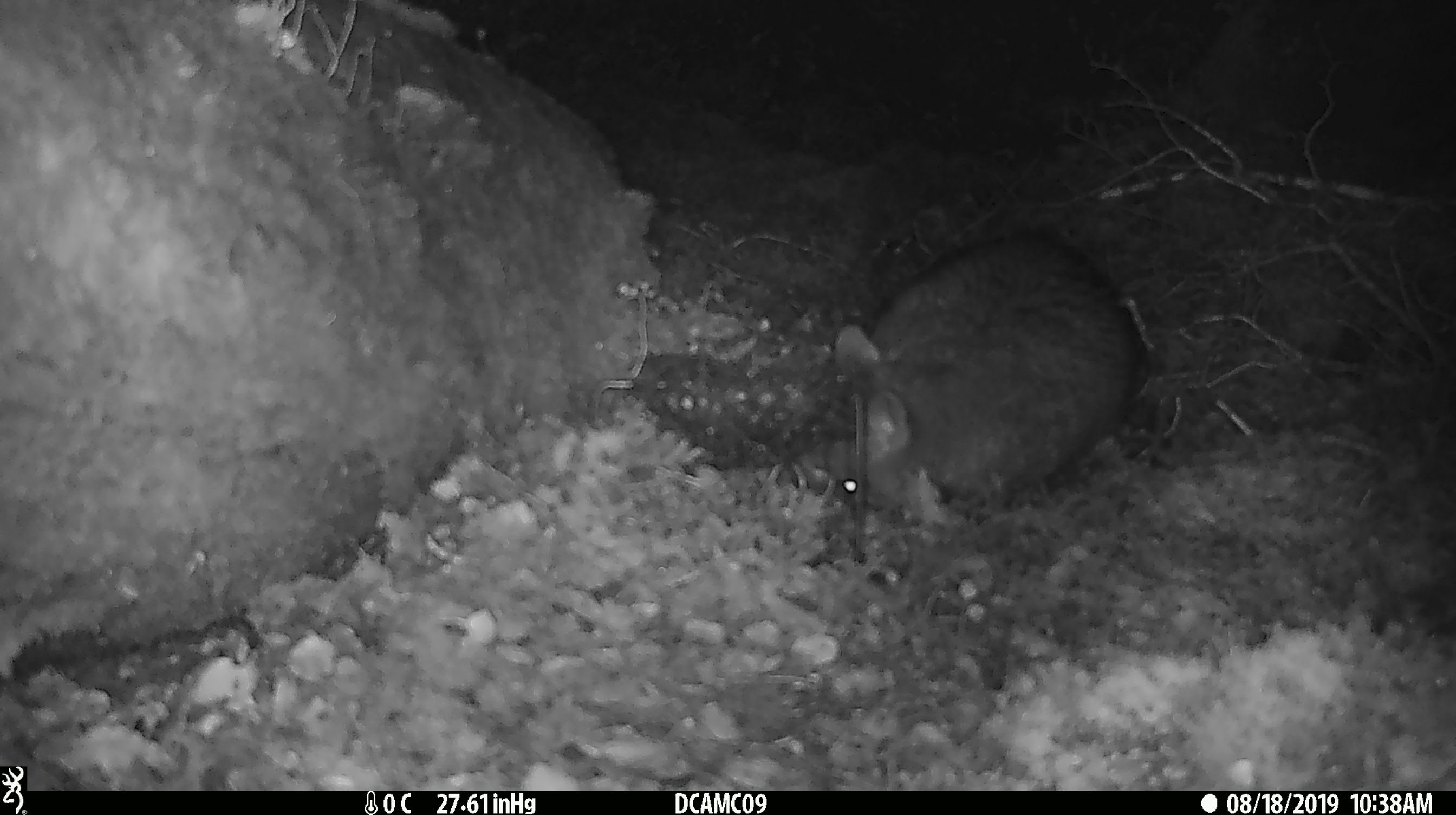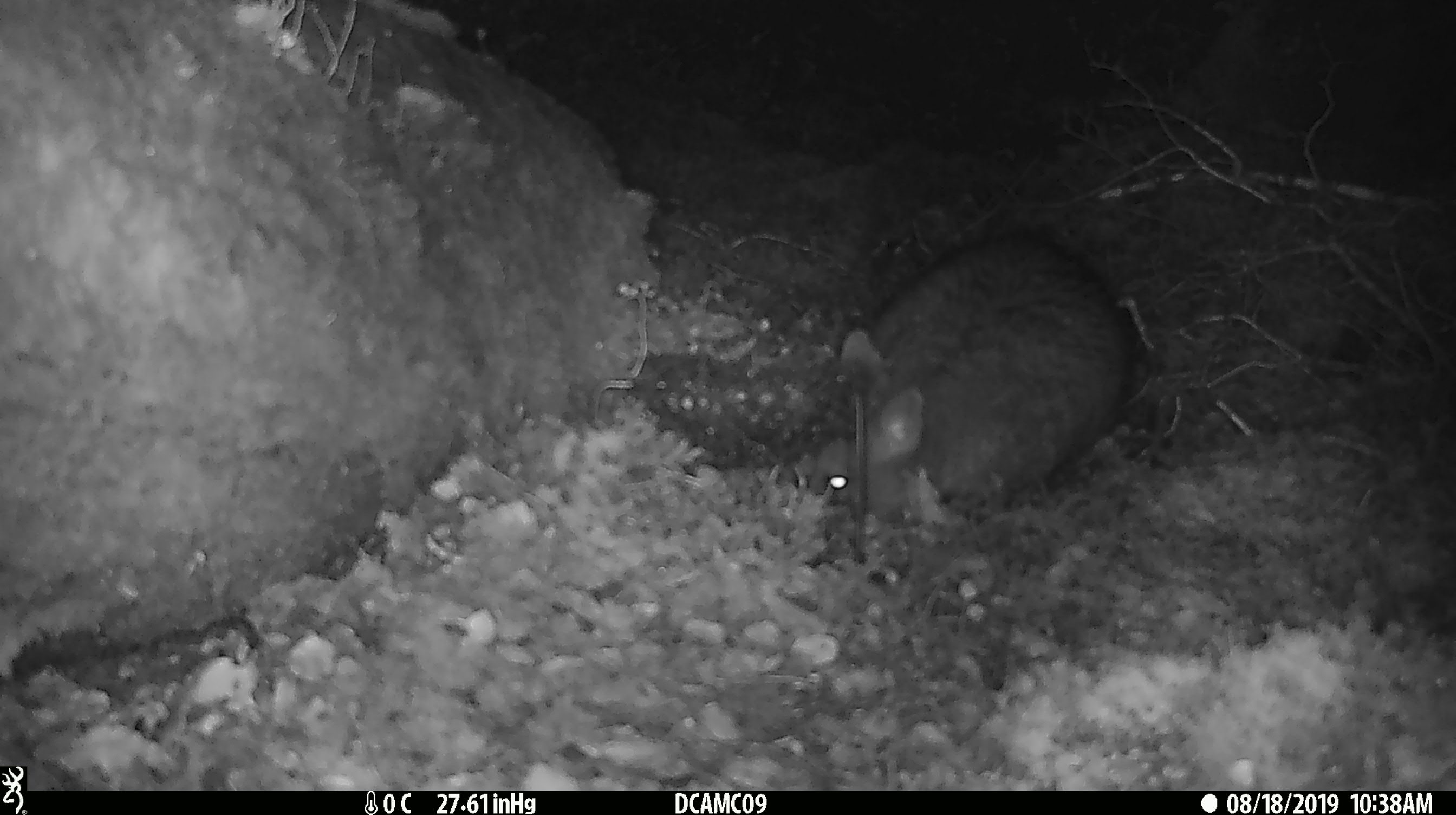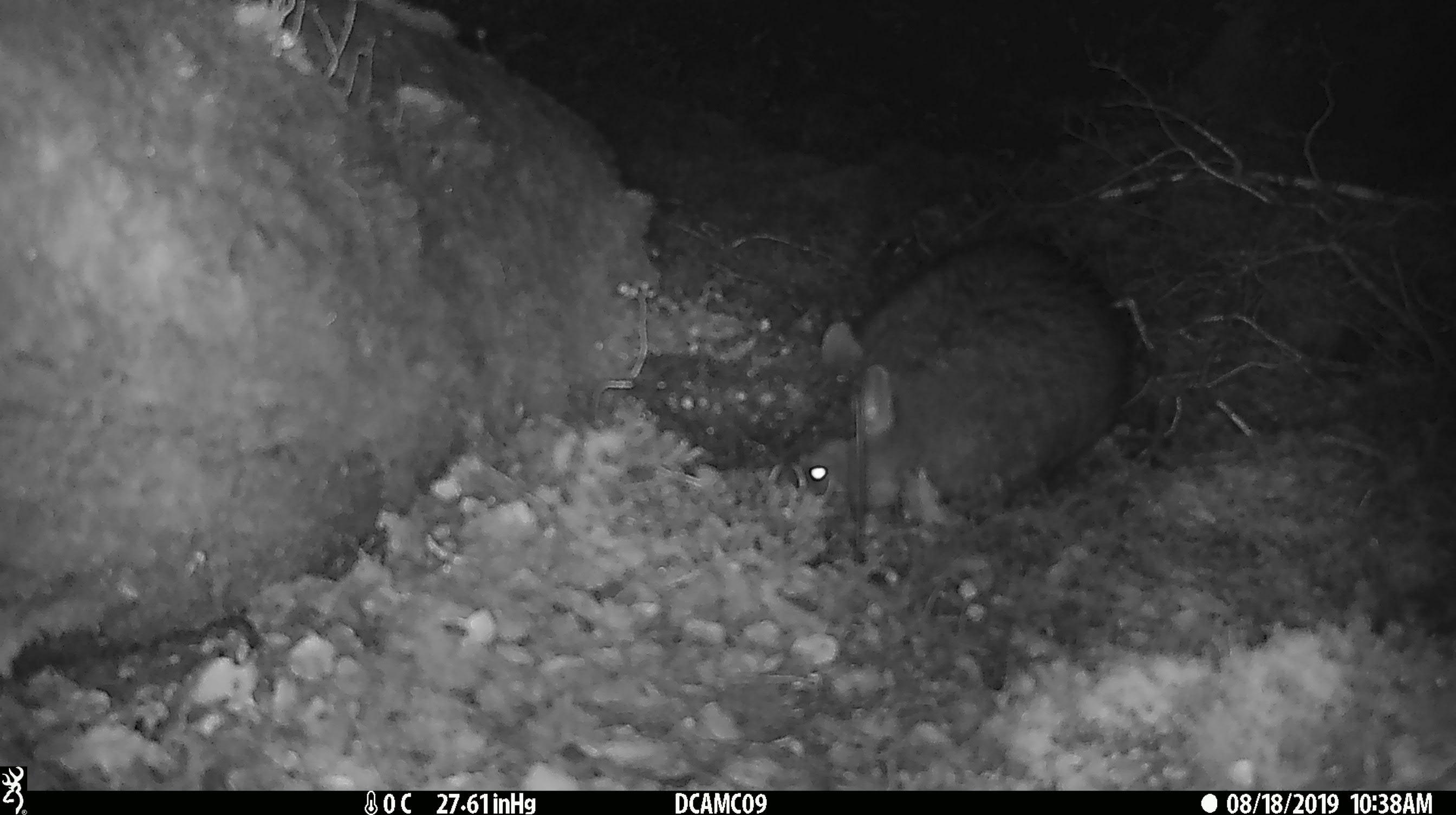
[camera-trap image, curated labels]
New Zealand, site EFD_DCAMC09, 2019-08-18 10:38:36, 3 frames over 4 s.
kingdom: Animalia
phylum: Chordata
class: Mammalia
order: Diprotodontia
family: Phalangeridae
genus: Trichosurus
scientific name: Trichosurus vulpecula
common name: common brushtail possum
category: possum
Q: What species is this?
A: Possum (common brushtail possum) (Trichosurus vulpecula).